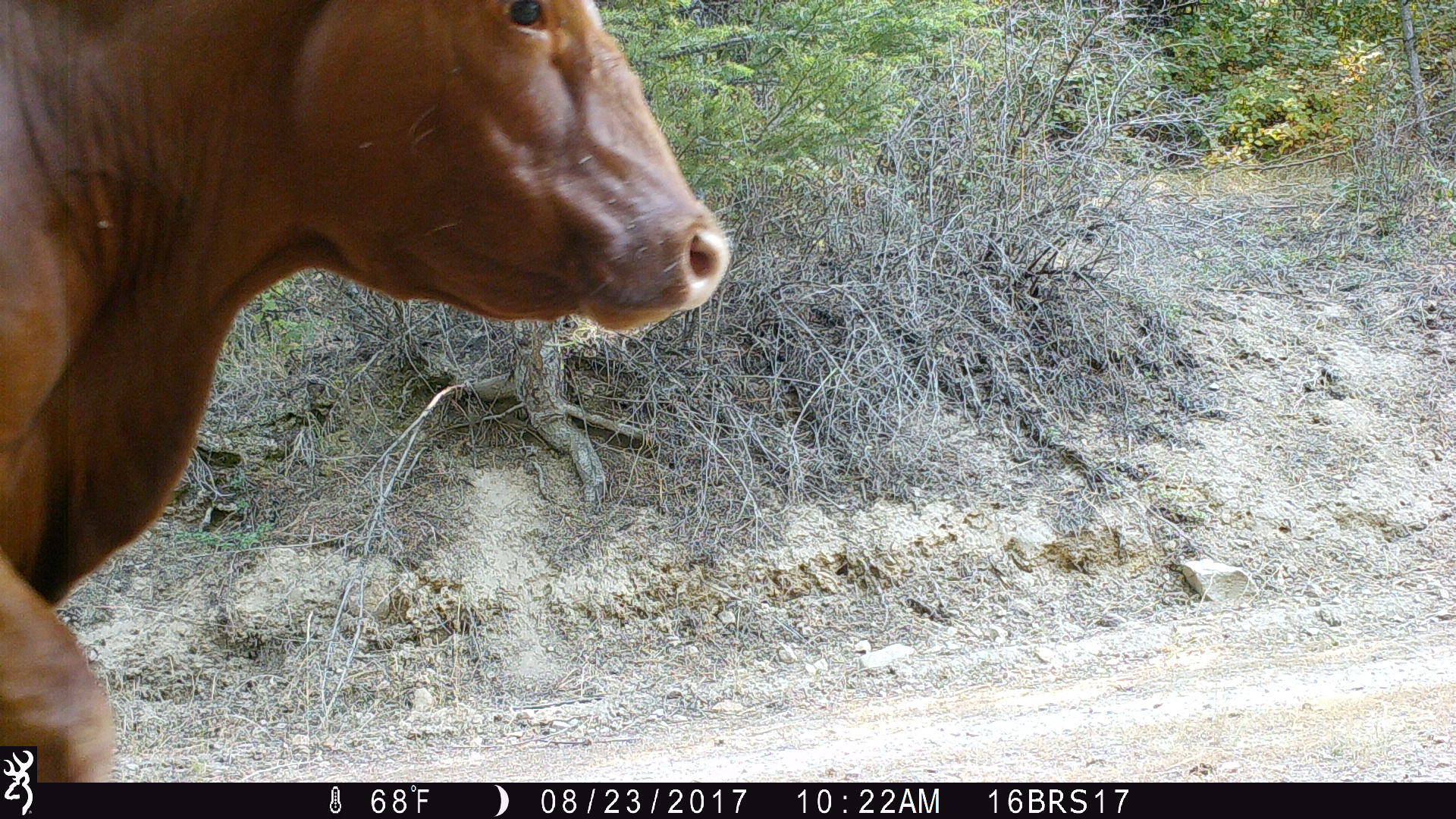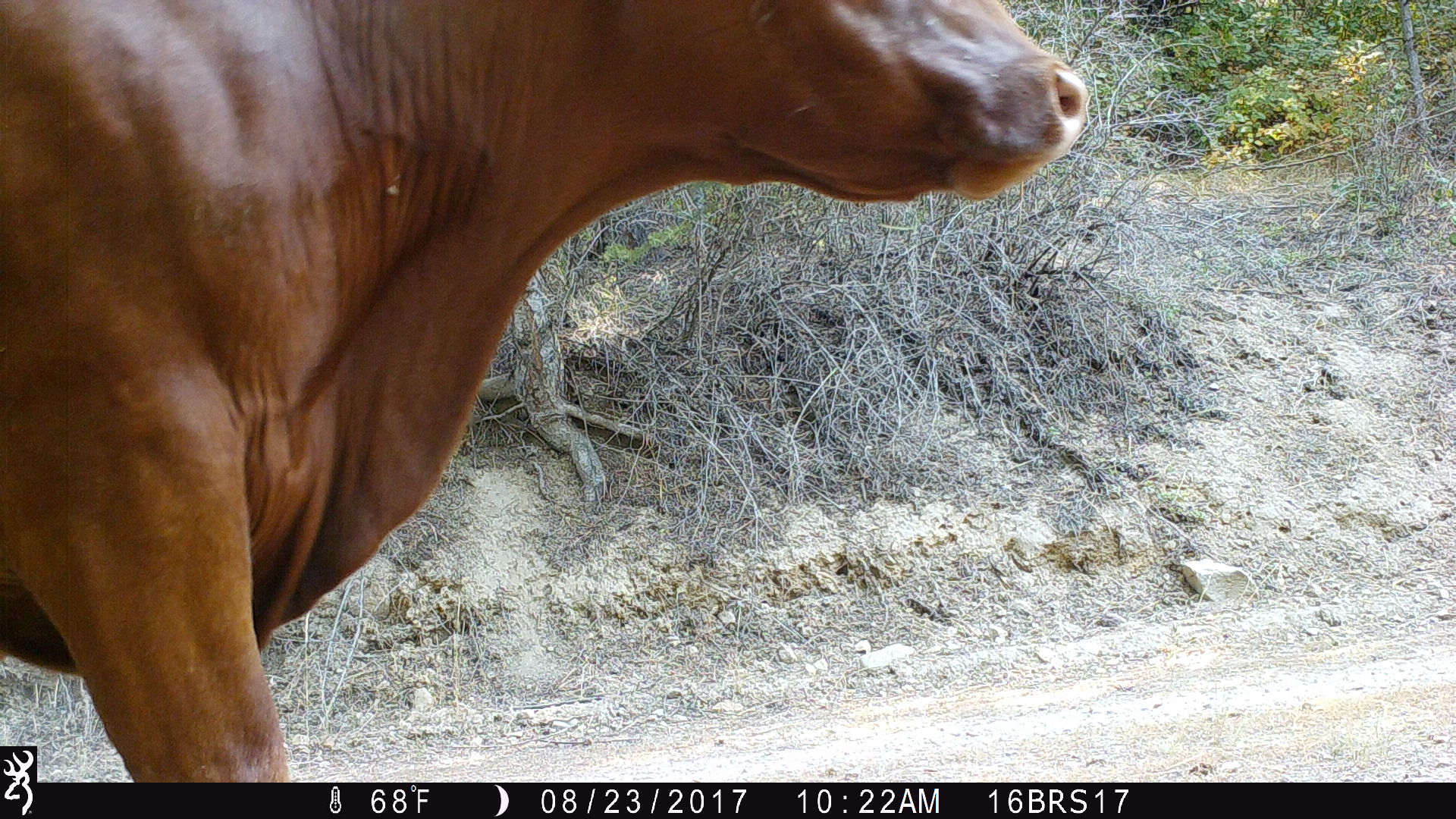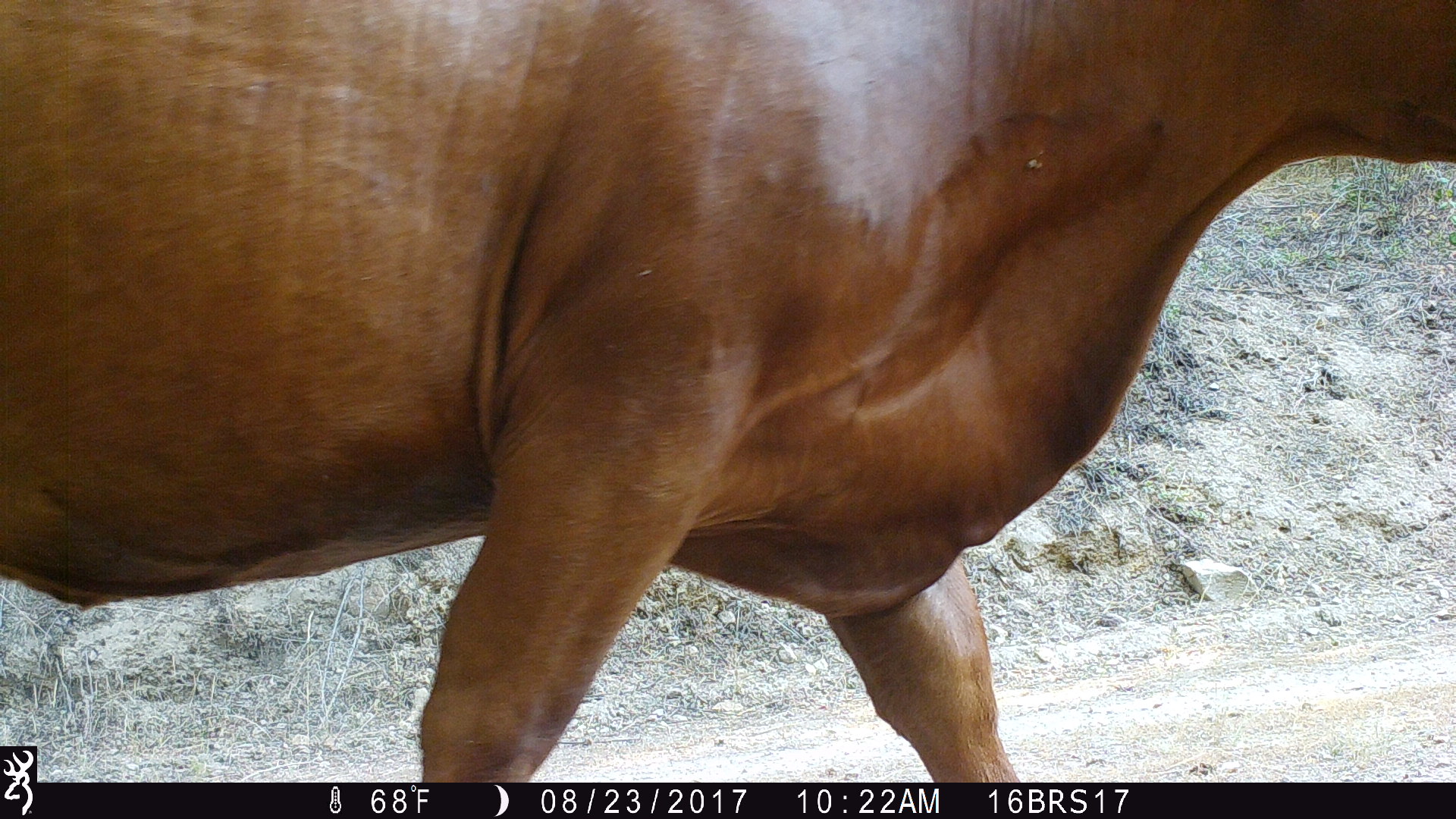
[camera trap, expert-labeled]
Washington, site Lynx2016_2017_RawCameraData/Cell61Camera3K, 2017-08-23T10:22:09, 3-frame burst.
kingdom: Animalia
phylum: Chordata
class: Mammalia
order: Artiodactyla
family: Bovidae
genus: Bos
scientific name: Bos taurus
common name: domestic cattle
Domestic cattle (Bos taurus). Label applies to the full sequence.